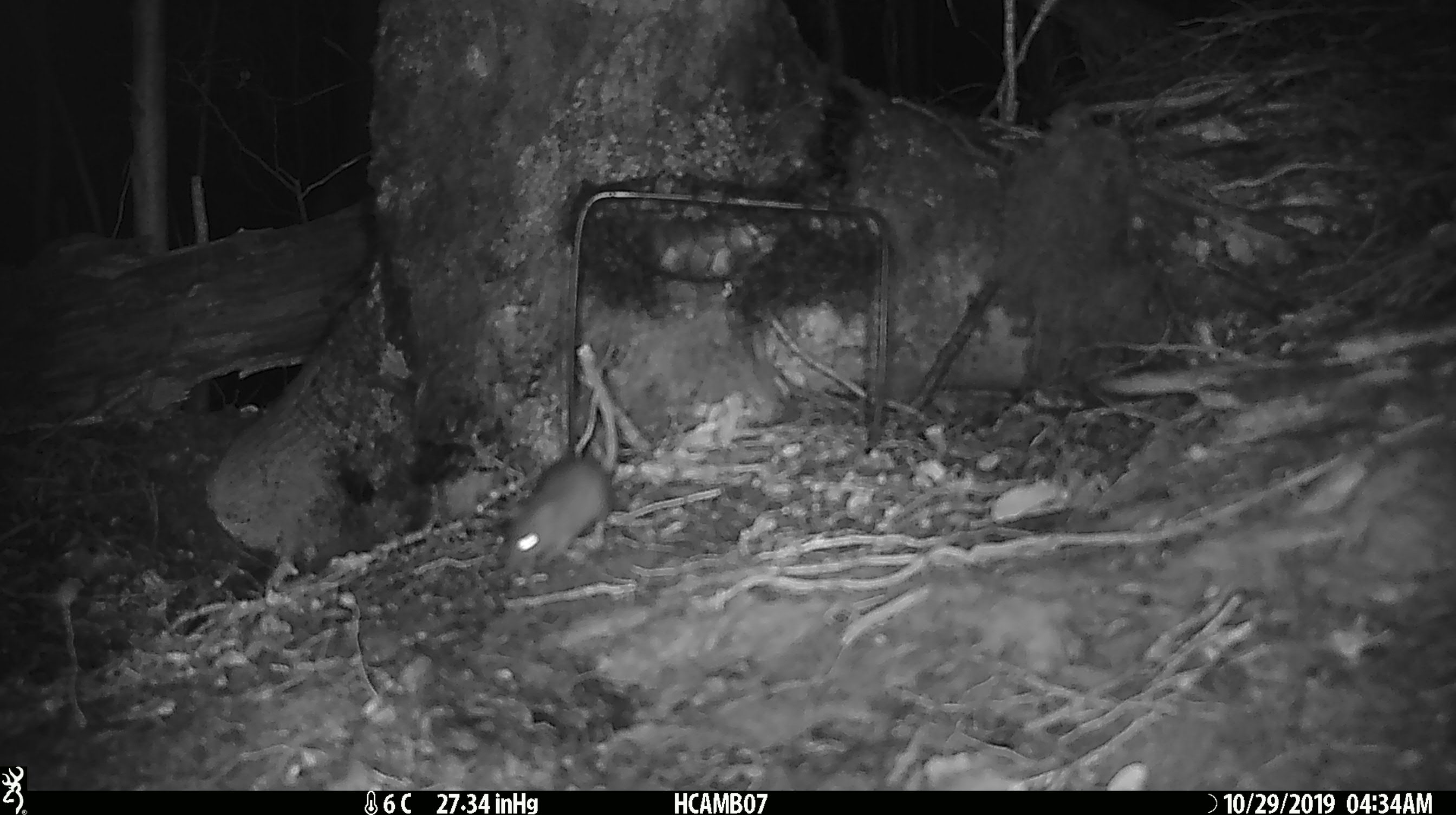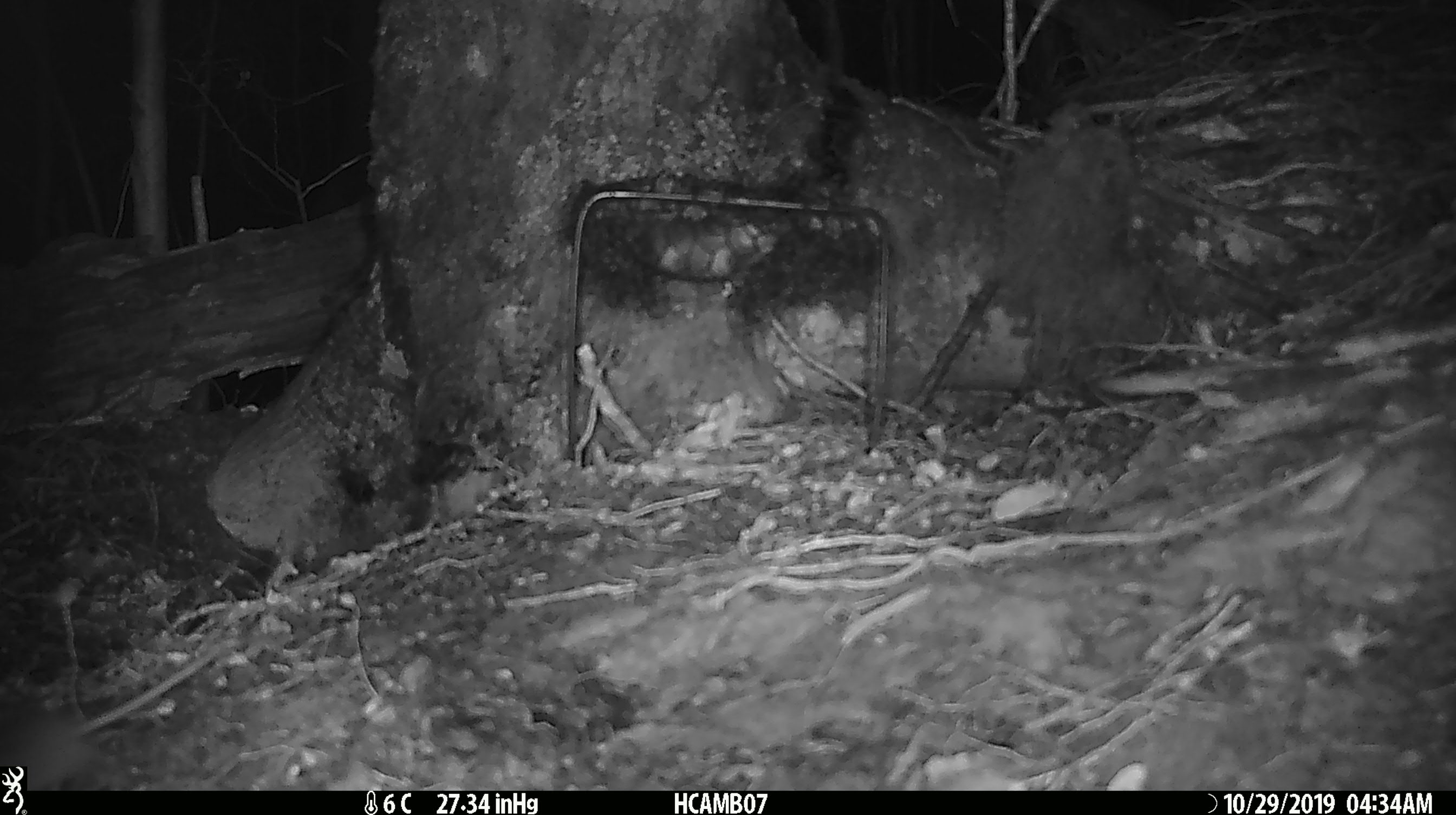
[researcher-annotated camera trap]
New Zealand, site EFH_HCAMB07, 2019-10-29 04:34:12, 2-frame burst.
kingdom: Animalia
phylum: Chordata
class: Mammalia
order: Rodentia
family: Muridae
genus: Mus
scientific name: Mus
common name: mouse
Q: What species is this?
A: Mouse (Mus).